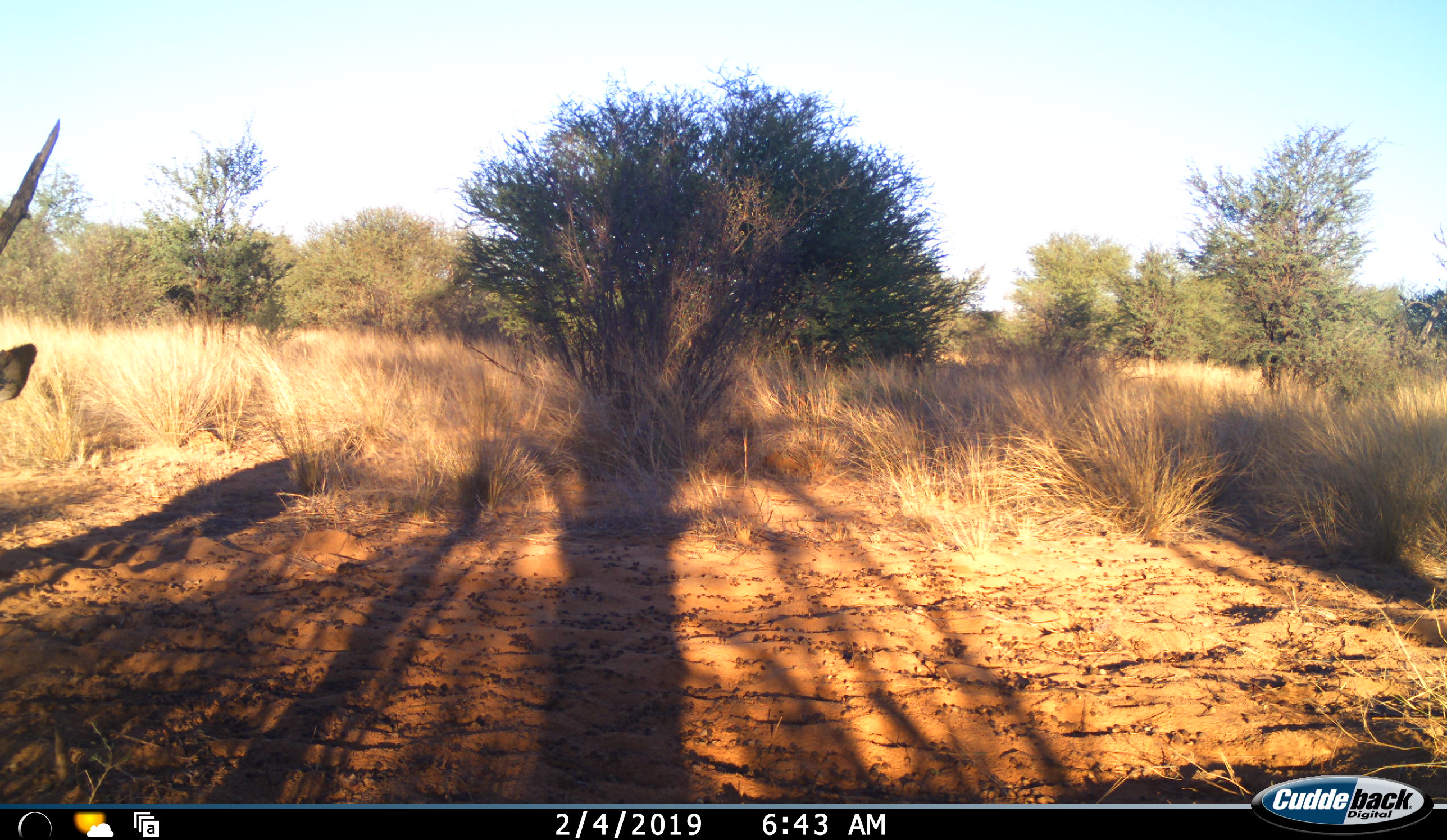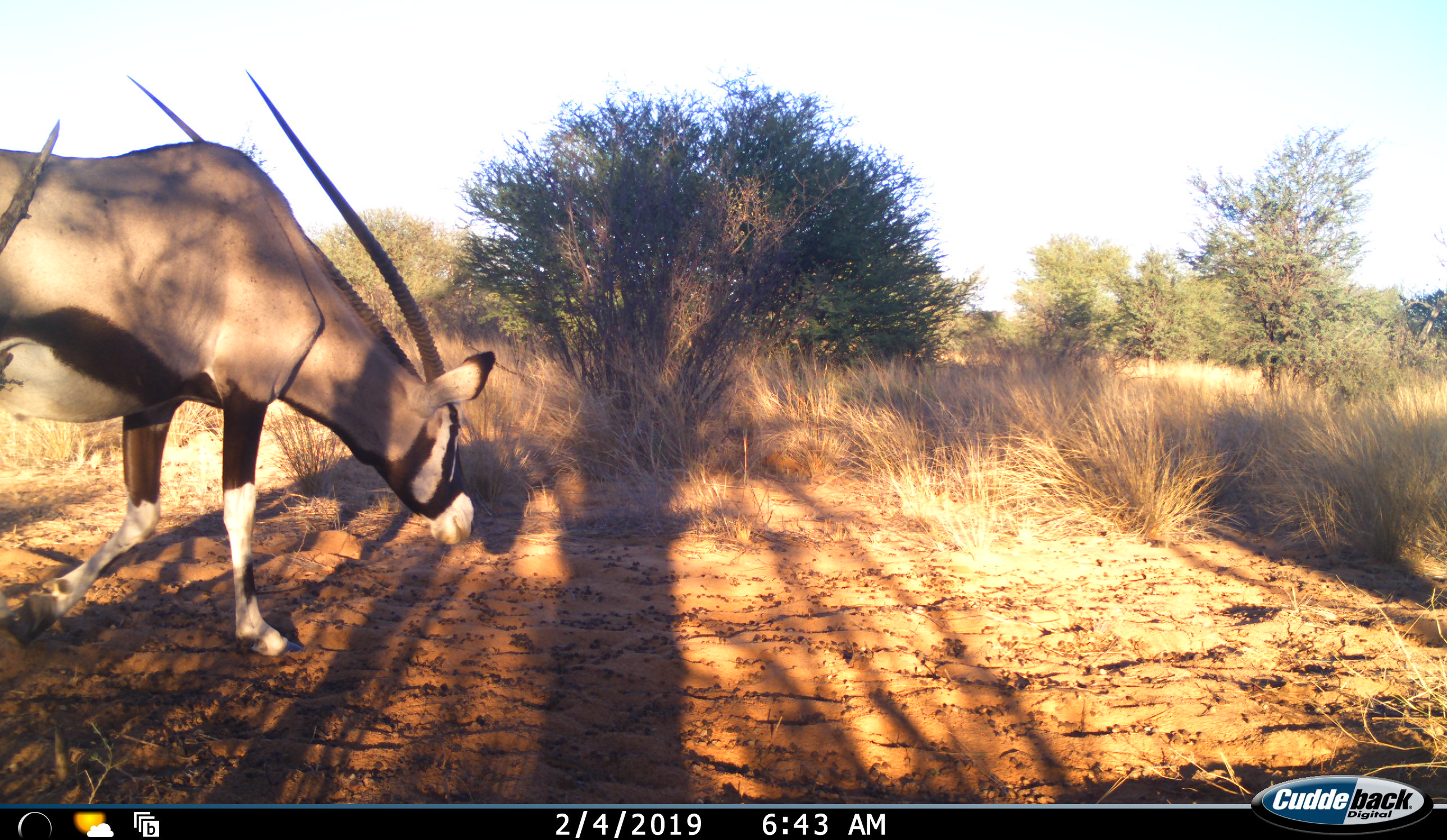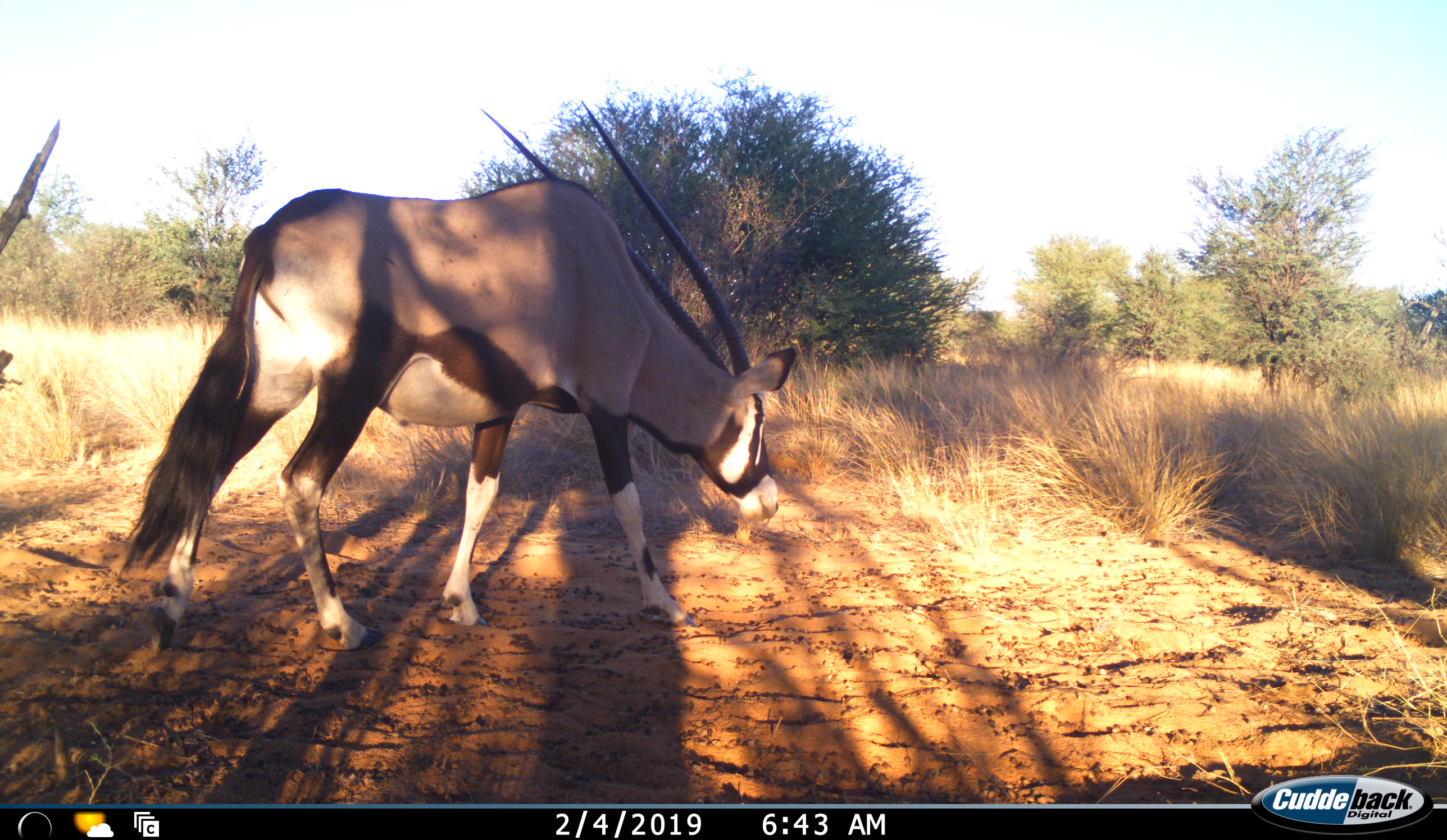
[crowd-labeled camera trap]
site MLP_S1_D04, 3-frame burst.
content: unidentified animal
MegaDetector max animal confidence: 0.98